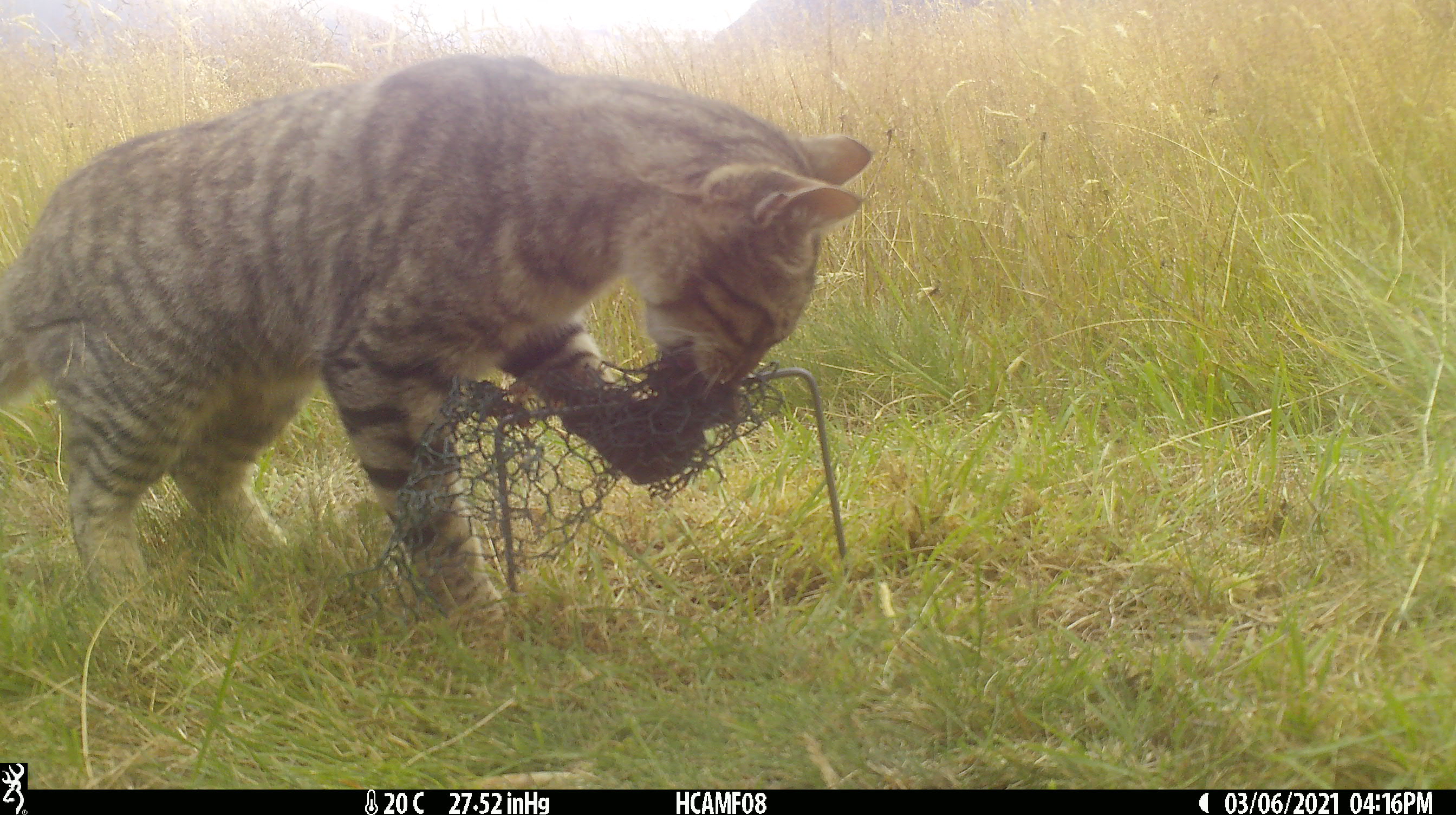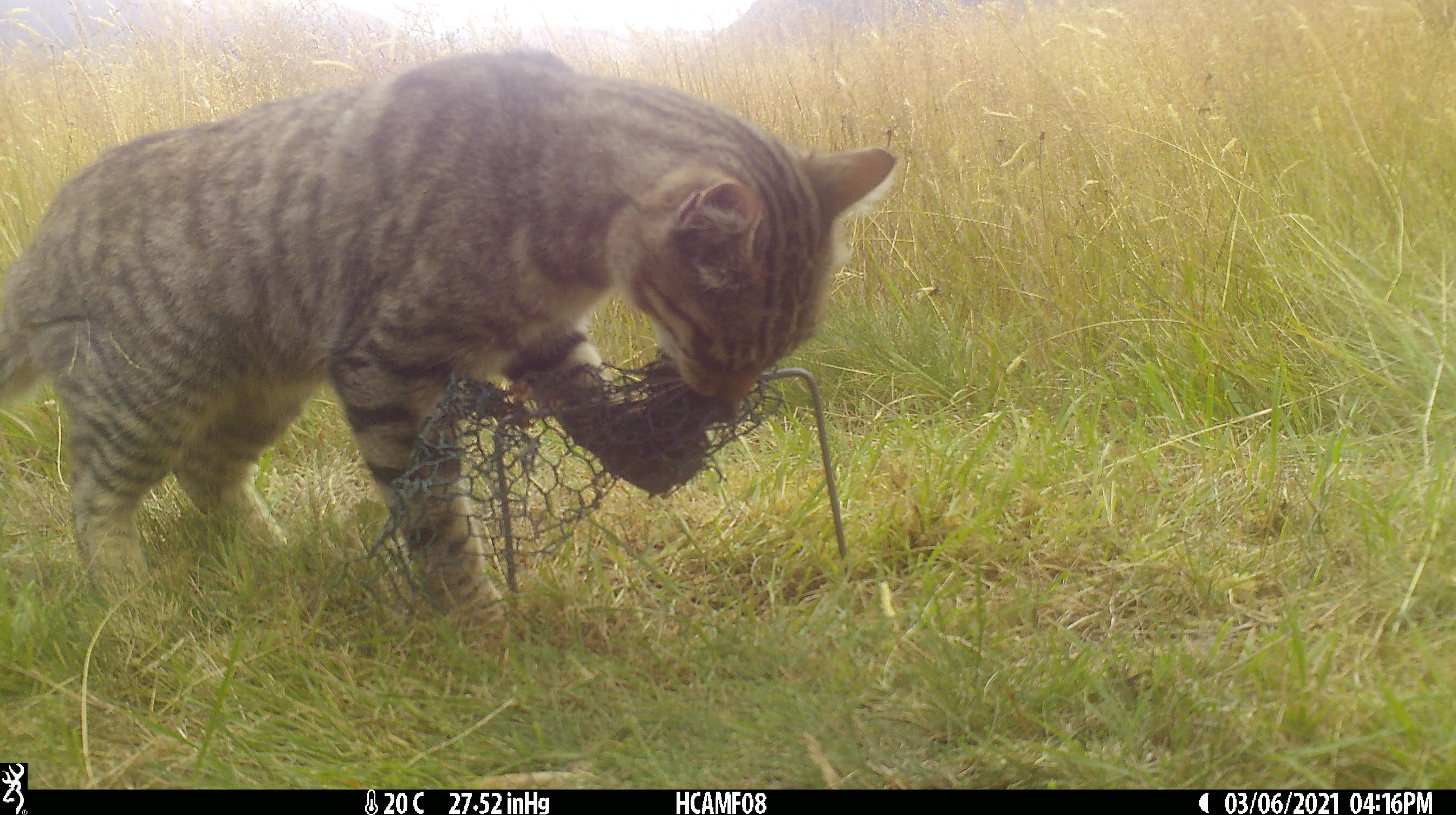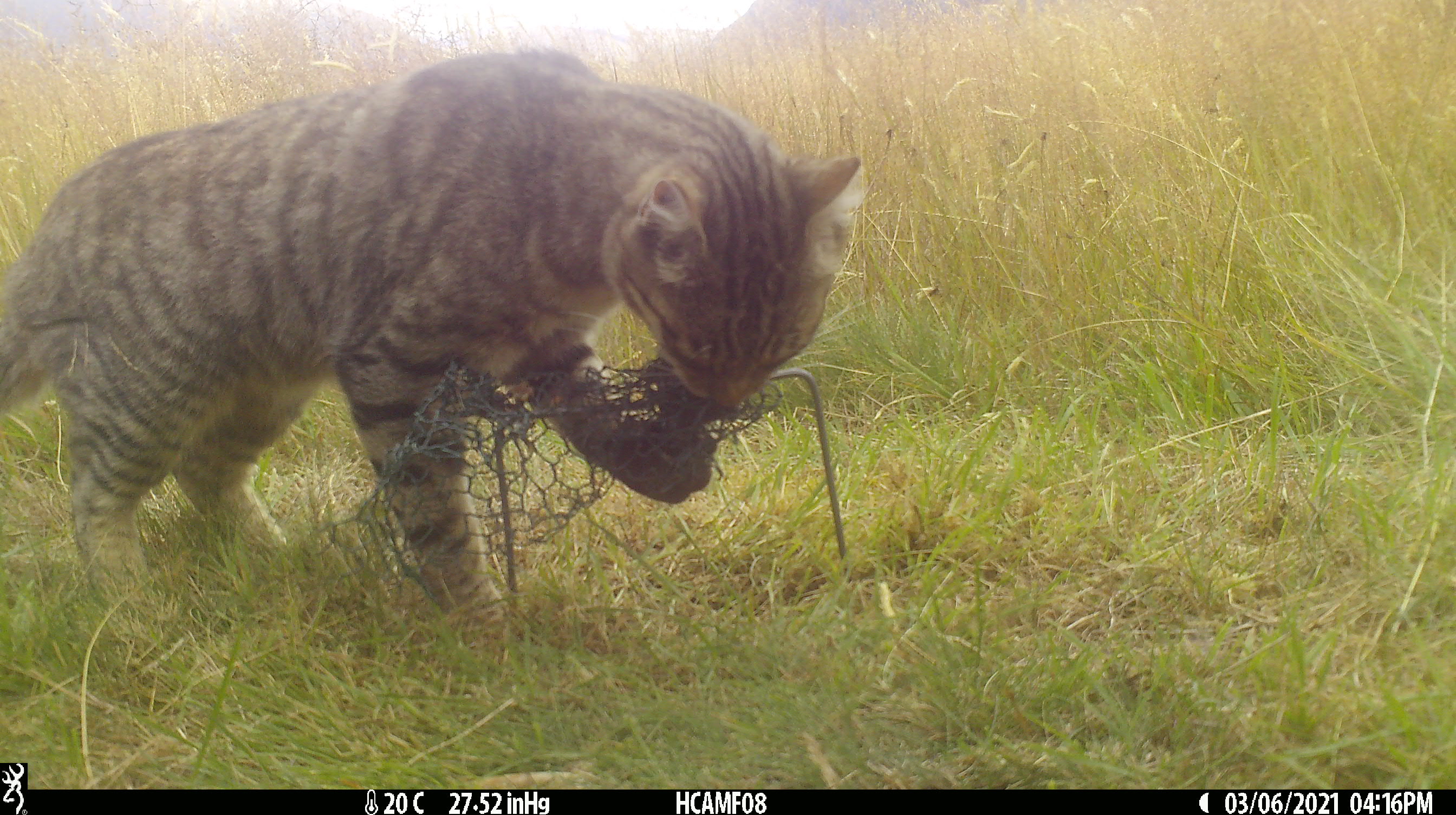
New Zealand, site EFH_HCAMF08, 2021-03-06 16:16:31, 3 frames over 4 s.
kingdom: Animalia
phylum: Chordata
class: Mammalia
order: Carnivora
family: Felidae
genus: Felis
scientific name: Felis catus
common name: domestic cat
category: cat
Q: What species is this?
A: Cat (domestic cat) (Felis catus).